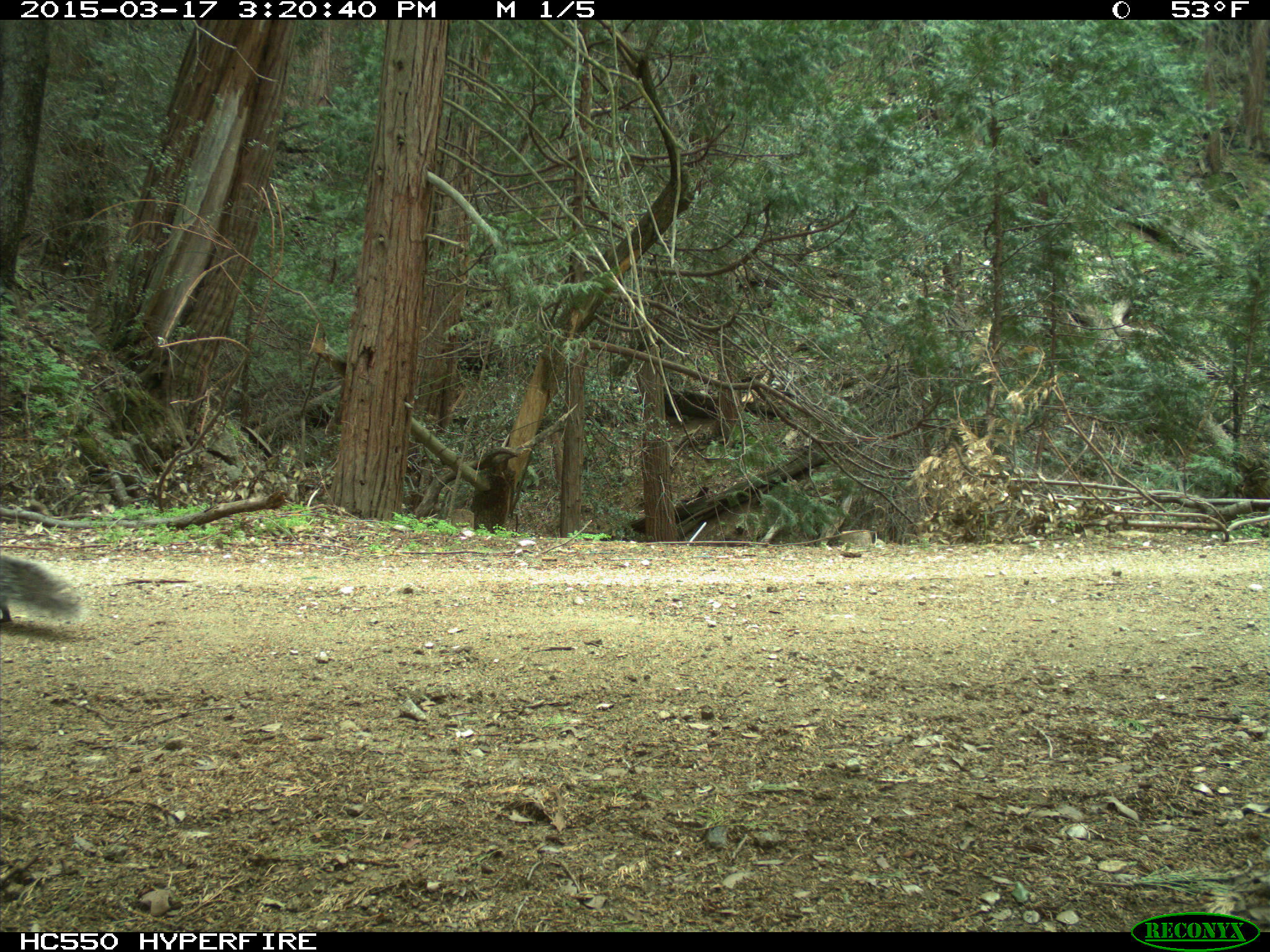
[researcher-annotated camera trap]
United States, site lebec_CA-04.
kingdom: Animalia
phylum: Chordata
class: Mammalia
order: Rodentia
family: Sciuridae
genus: Sciurus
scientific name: Sciurus carolinensis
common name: eastern gray squirrel